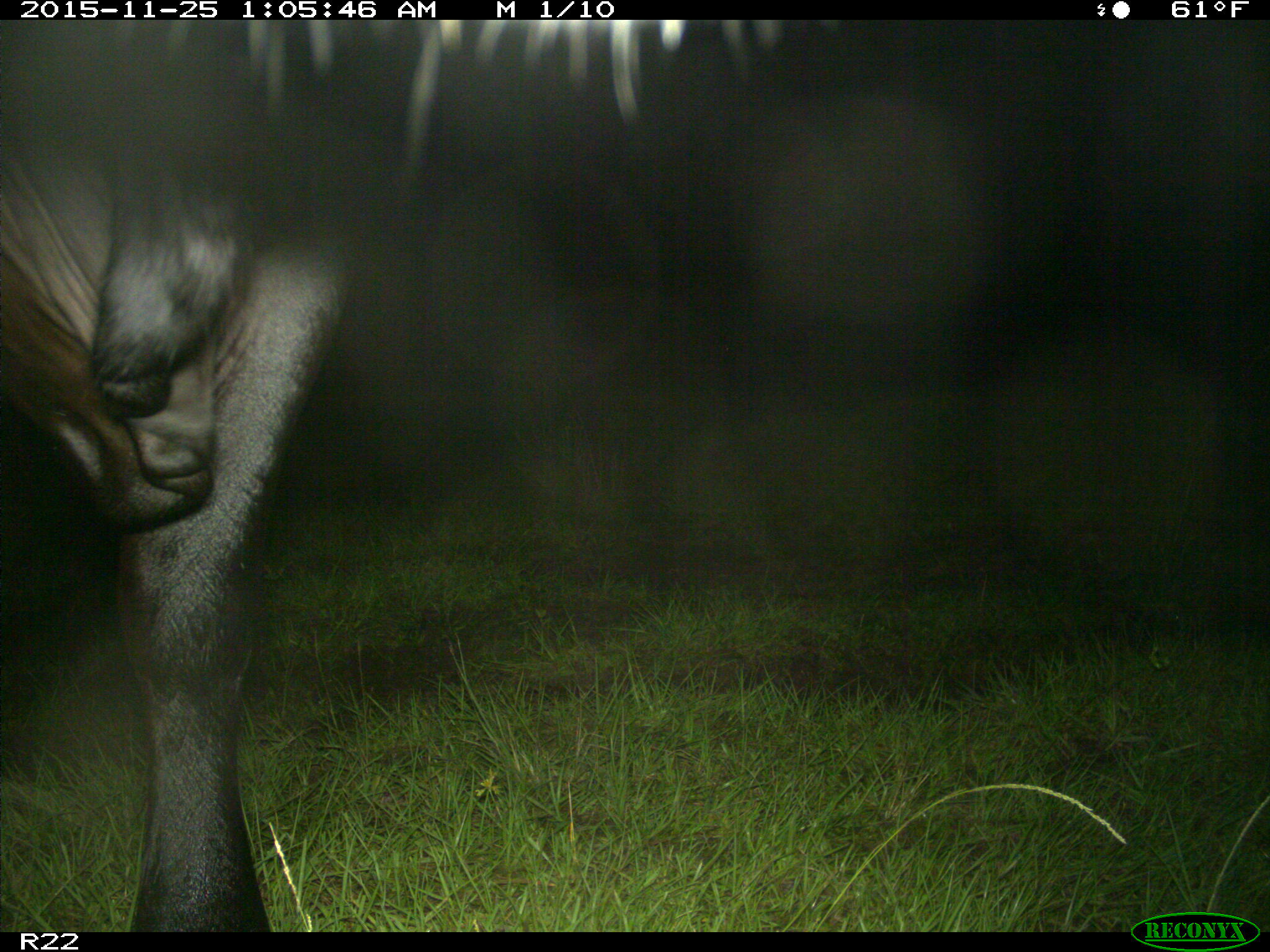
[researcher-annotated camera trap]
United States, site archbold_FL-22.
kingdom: Animalia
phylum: Chordata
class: Mammalia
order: Artiodactyla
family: Bovidae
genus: Bos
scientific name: Bos taurus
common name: domestic cow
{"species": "Bos taurus (domestic cow)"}